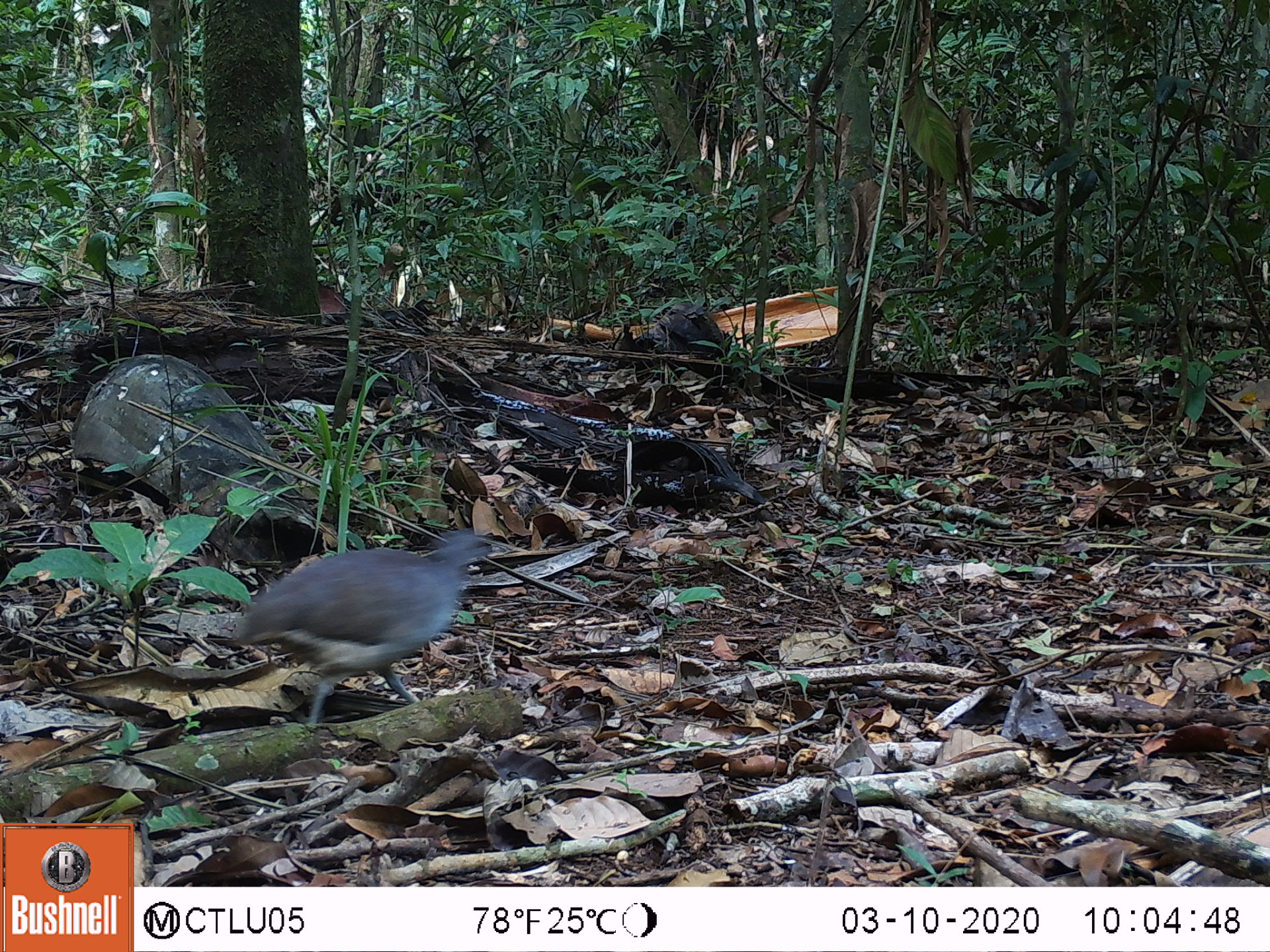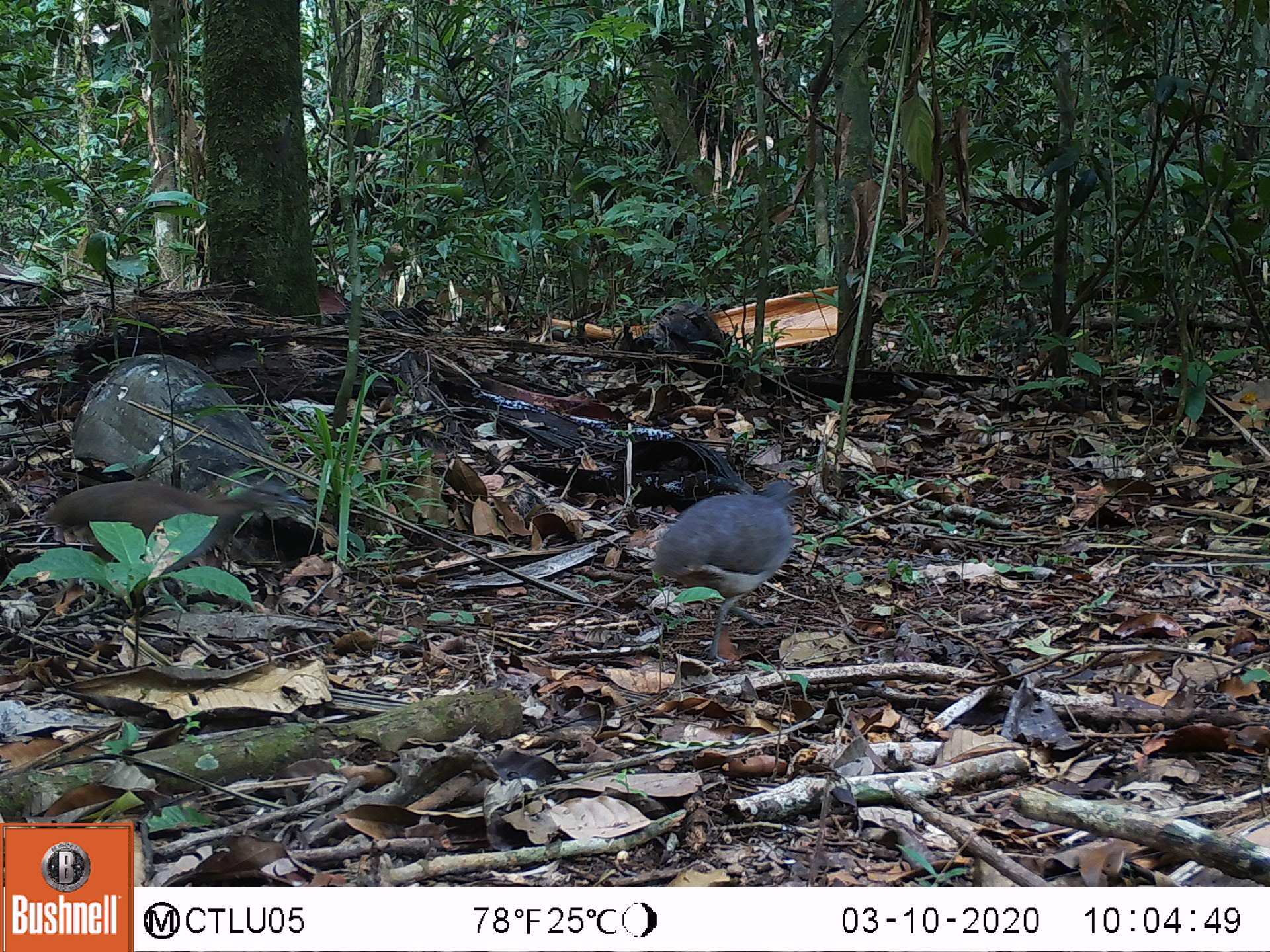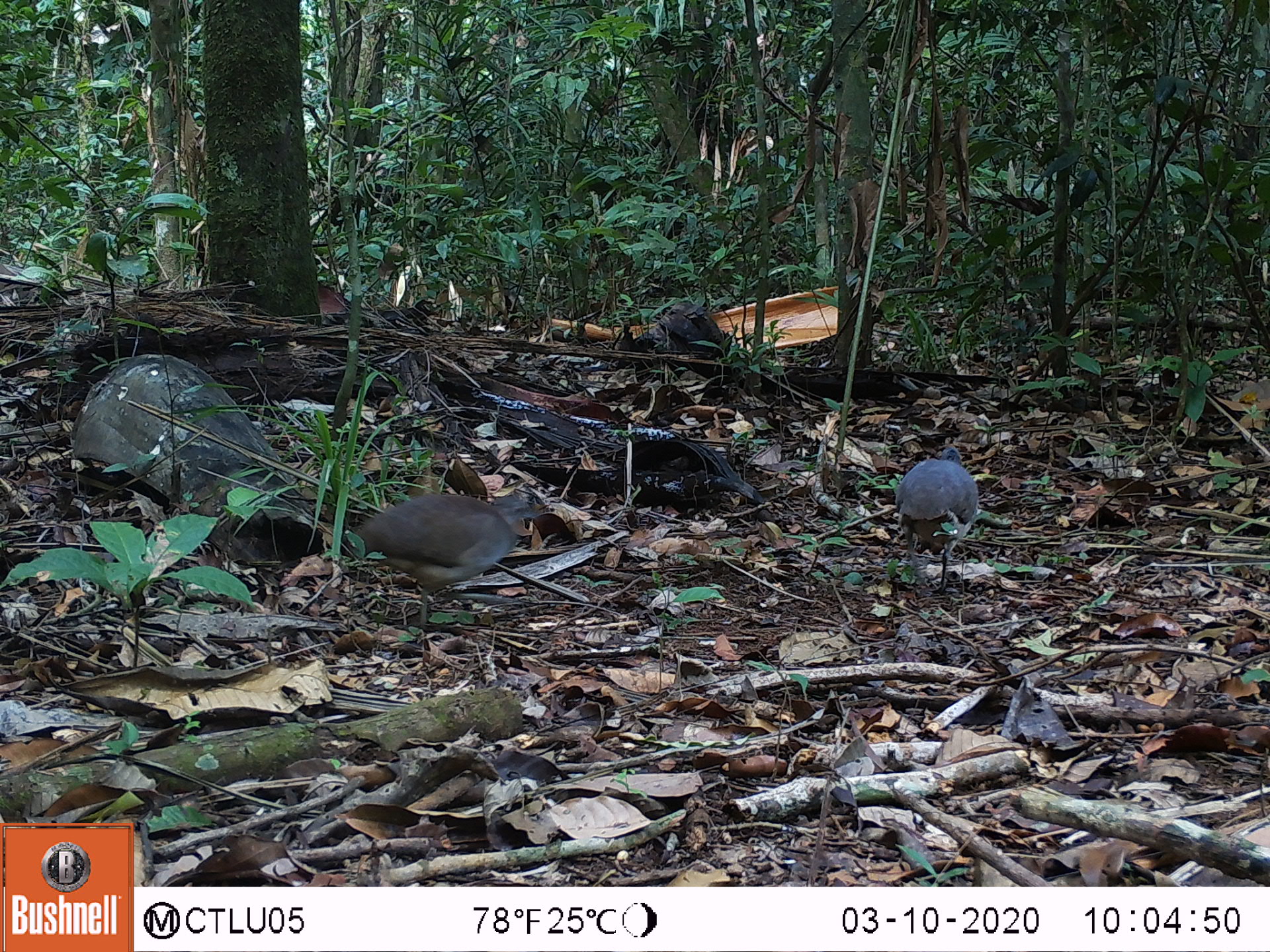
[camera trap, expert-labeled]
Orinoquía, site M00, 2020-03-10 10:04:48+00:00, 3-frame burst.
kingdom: Animalia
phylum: Chordata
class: Aves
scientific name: Aves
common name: bird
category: unknown bird